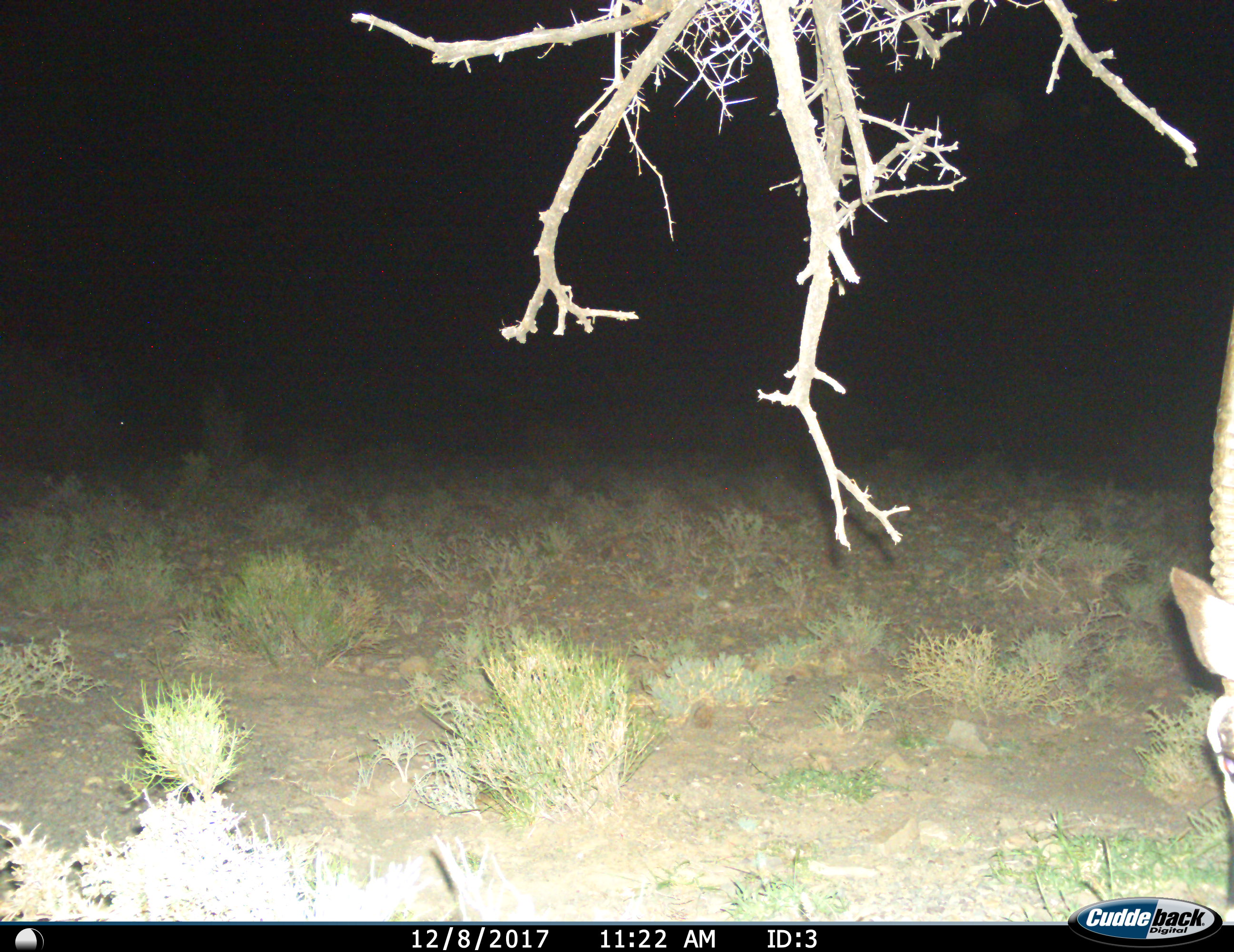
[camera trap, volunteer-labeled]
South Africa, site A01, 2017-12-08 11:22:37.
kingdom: Animalia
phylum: Chordata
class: Mammalia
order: Artiodactyla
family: Bovidae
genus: Oryx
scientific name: Oryx gazella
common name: gemsbok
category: gemsbokoryx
Gemsbokoryx (gemsbok) (Oryx gazella), count 1. Behavior (volunteer vote fractions): standing 50%, resting 0%, moving 0%, interacting 0%. Young present (vote fraction): 0%. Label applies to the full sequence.